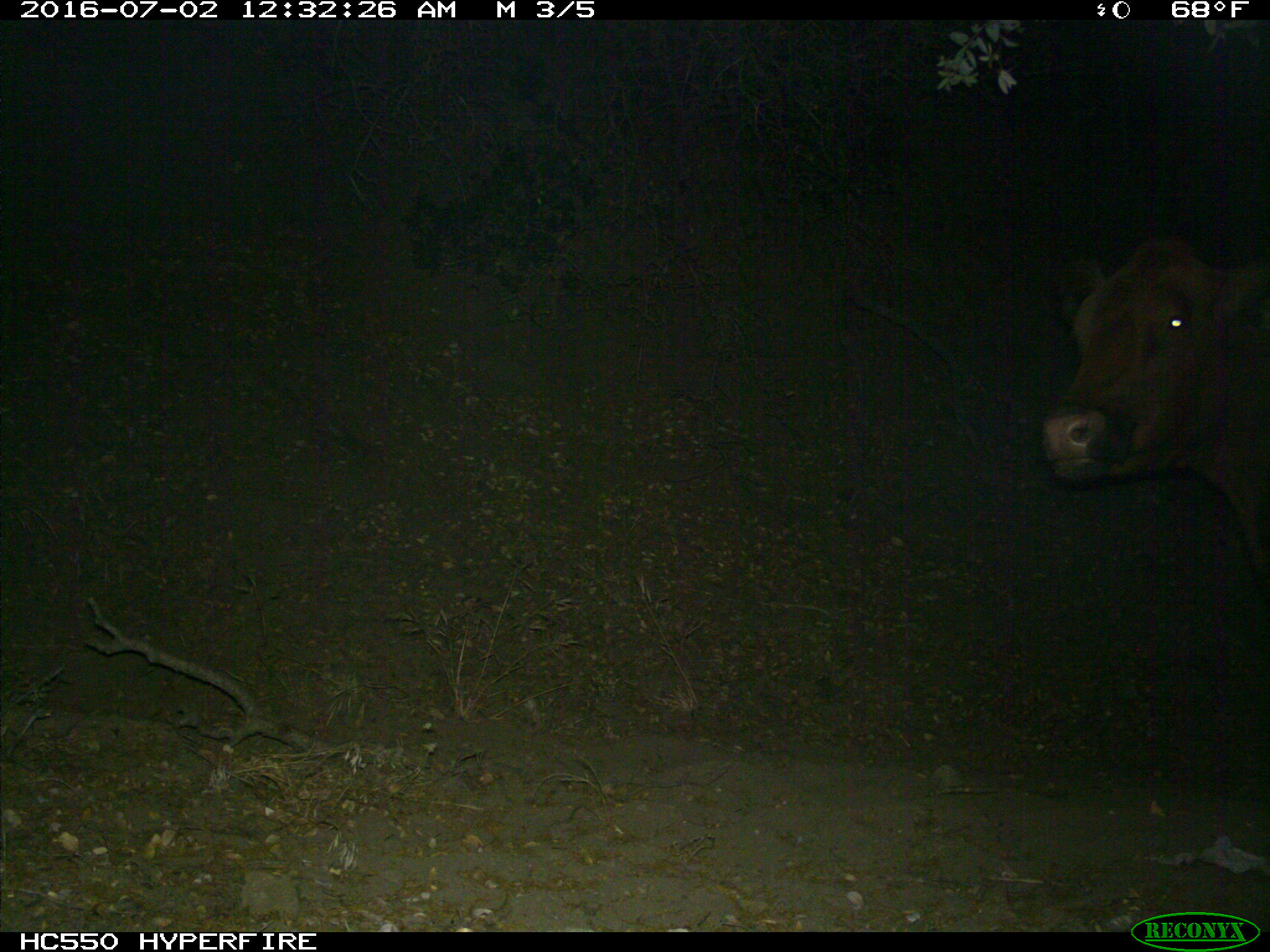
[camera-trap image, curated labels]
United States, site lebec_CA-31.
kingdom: Animalia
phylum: Chordata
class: Mammalia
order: Artiodactyla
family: Bovidae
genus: Bos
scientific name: Bos taurus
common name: domestic cow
Bos taurus (domestic cow).